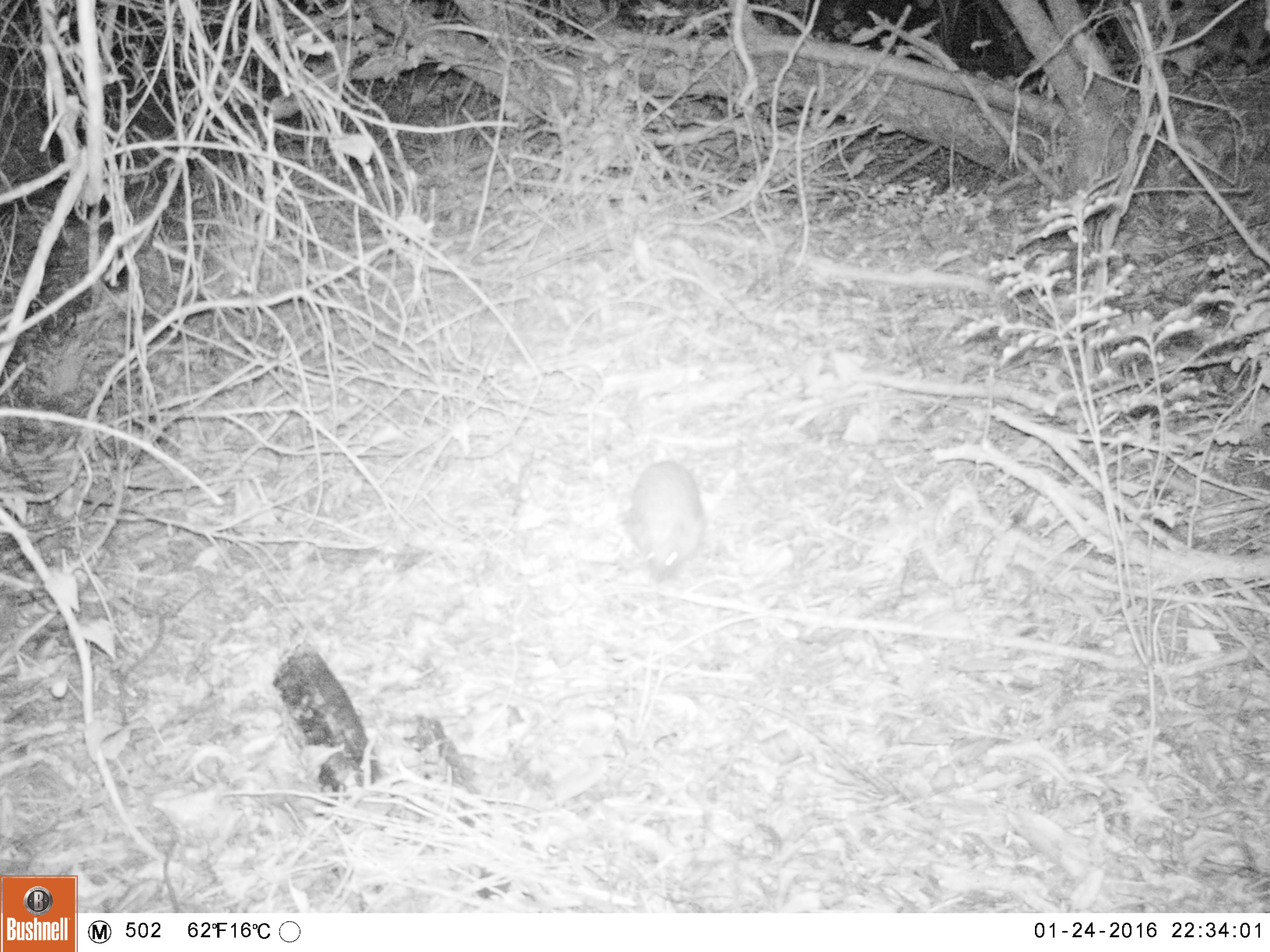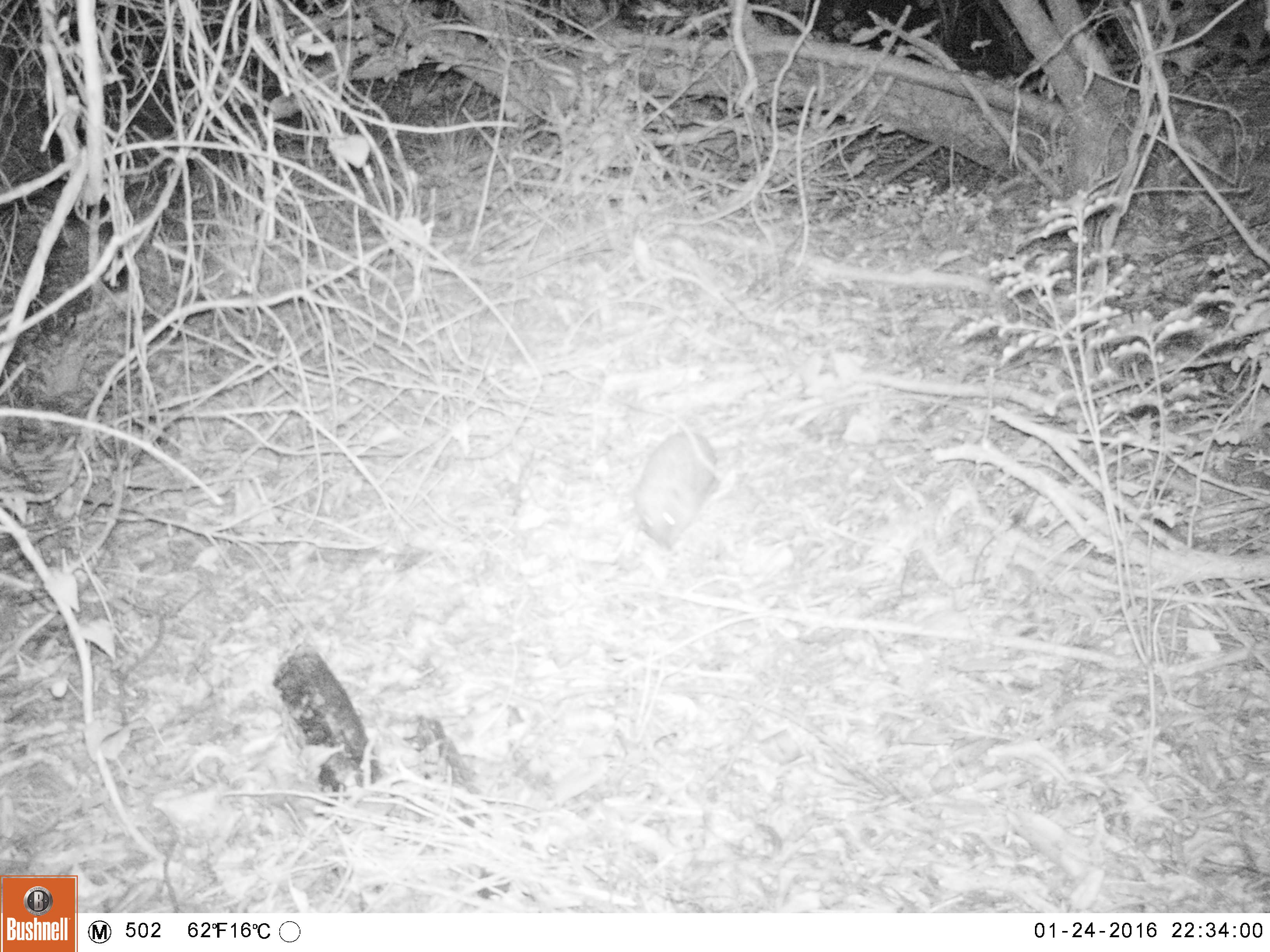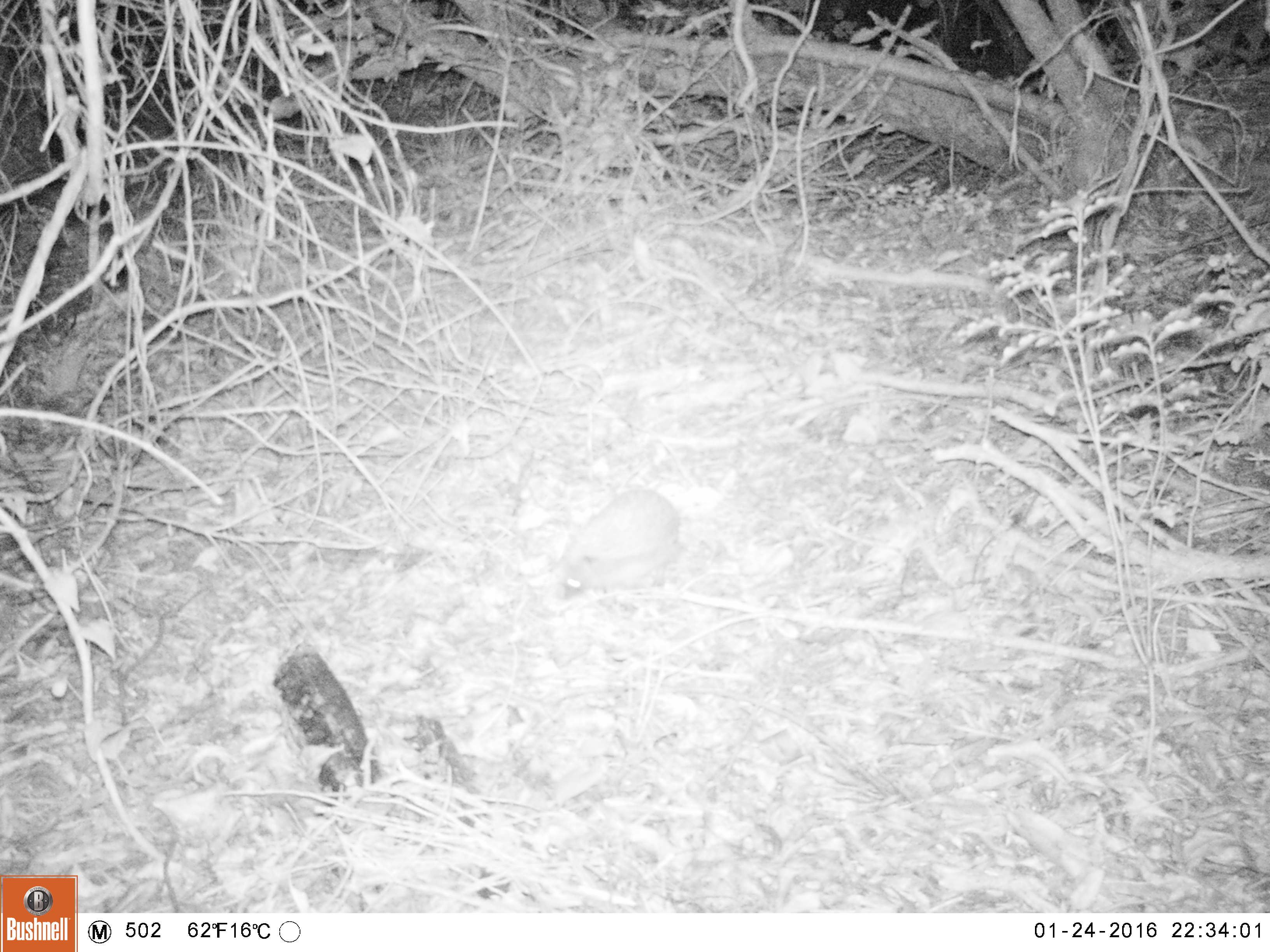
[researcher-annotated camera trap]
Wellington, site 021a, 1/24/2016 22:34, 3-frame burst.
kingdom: Animalia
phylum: Chordata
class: Mammalia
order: Eulipotyphla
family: Erinaceidae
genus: Erinaceus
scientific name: Erinaceus europaeus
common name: hedgehog